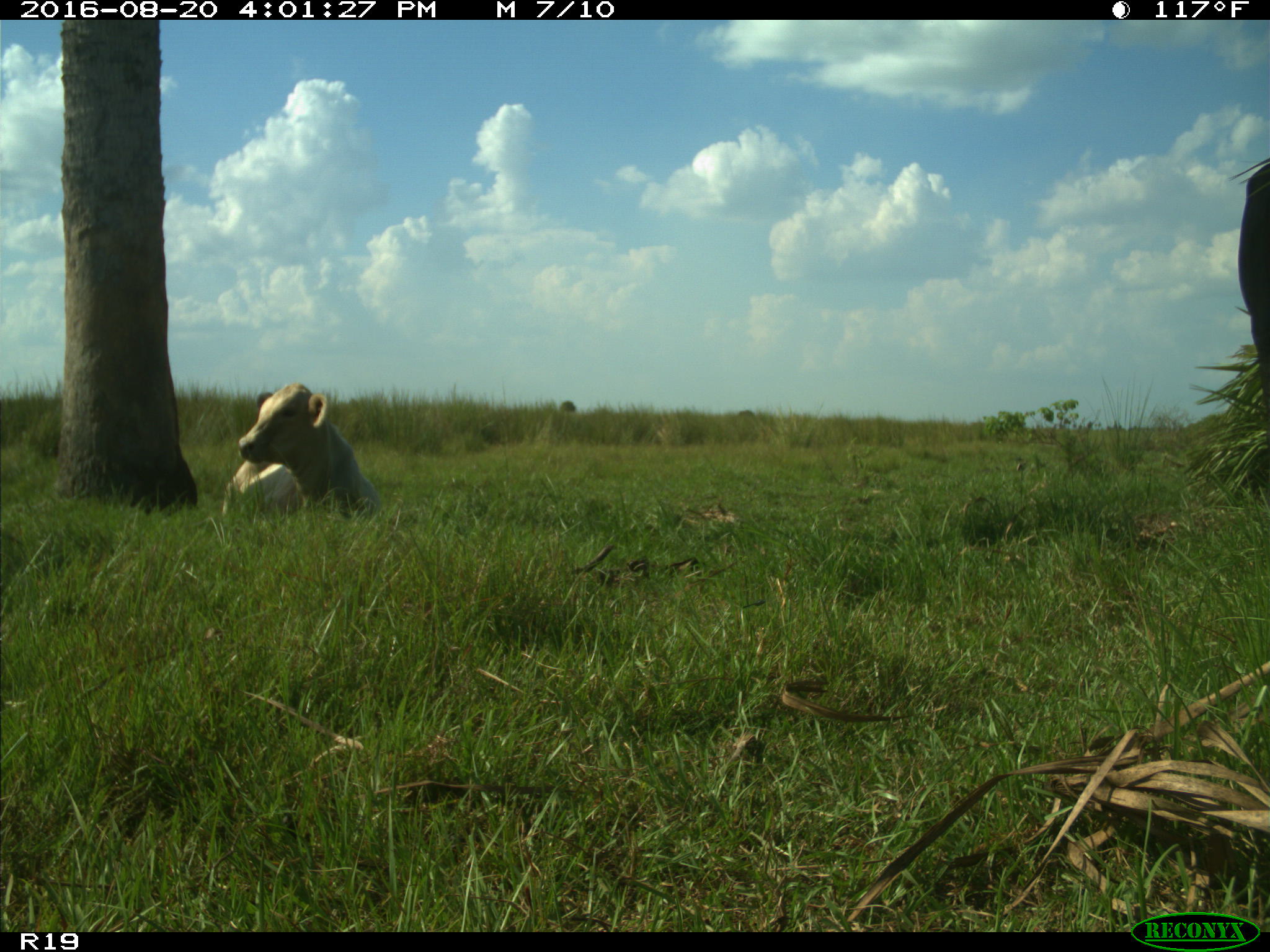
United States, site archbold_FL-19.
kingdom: Animalia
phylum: Chordata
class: Mammalia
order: Artiodactyla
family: Bovidae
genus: Bos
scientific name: Bos taurus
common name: domestic cow